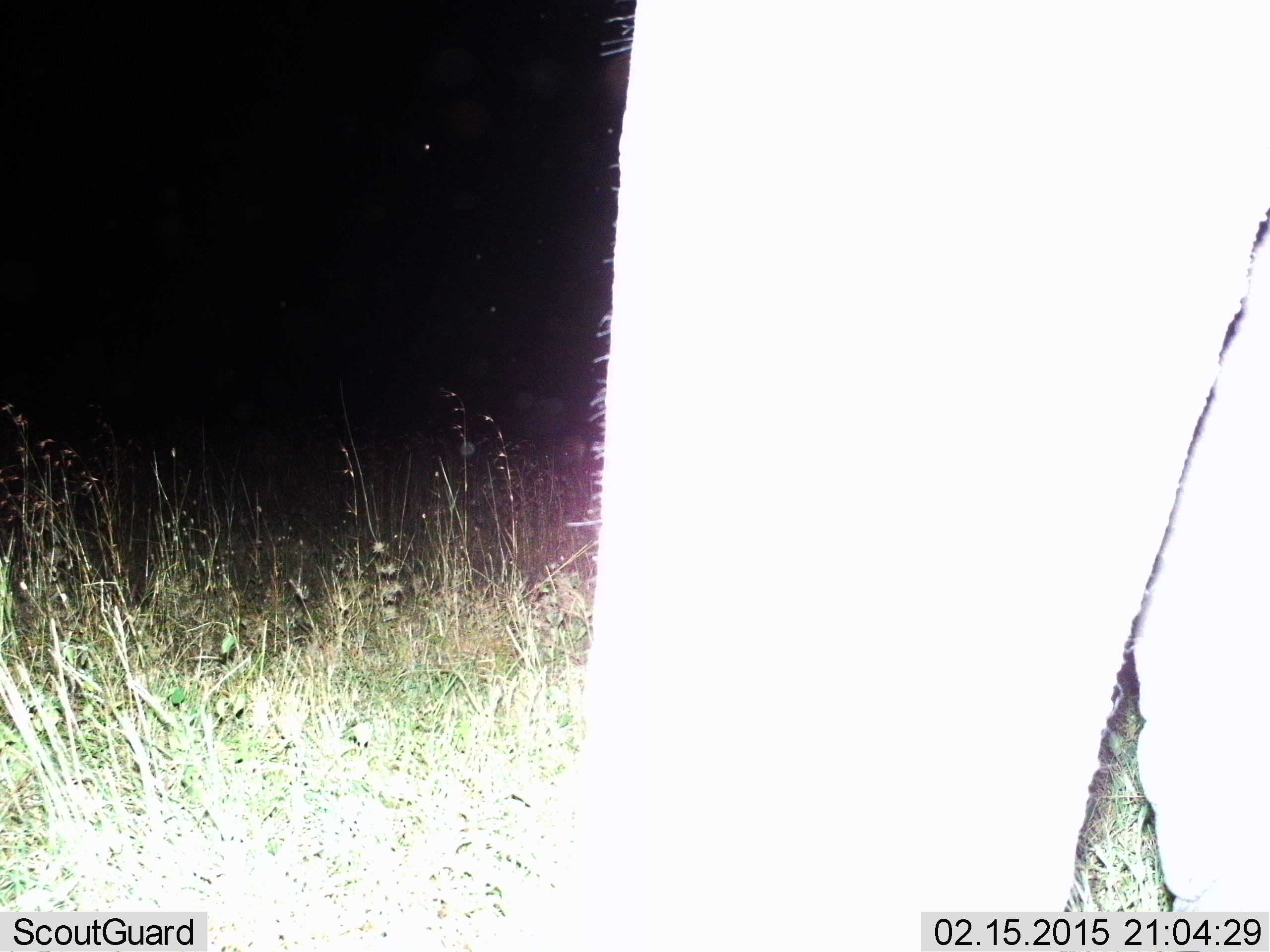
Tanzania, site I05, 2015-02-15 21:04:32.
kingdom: Animalia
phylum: Chordata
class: Mammalia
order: Proboscidea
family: Elephantidae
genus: Loxodonta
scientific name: Loxodonta africana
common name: african bush elephant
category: elephant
Elephant (african bush elephant) (Loxodonta africana), count 1. Behavior (volunteer vote fractions): standing 60%, resting 0%, moving 40%, interacting 0%. Young present (vote fraction): 0%. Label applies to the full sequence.